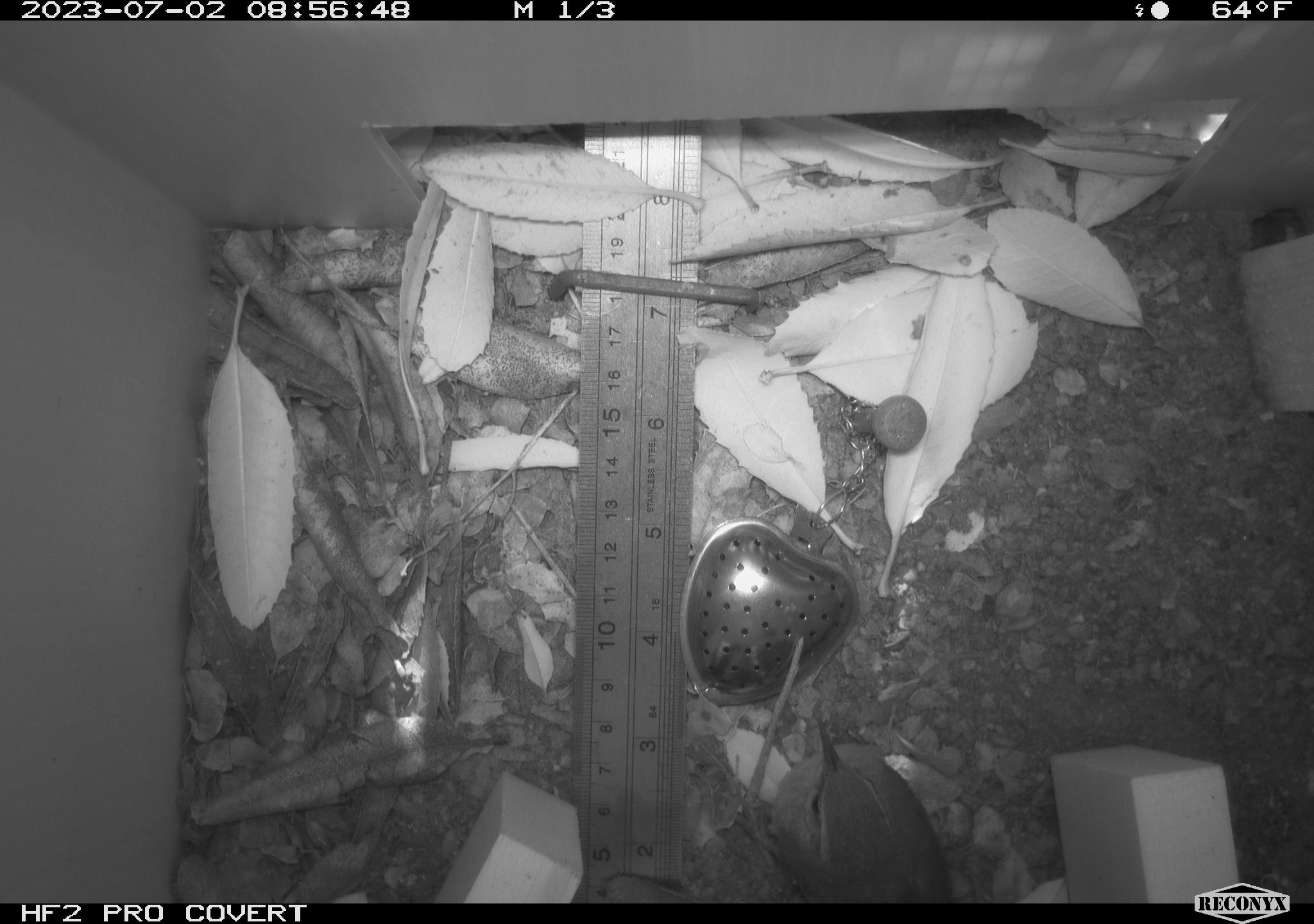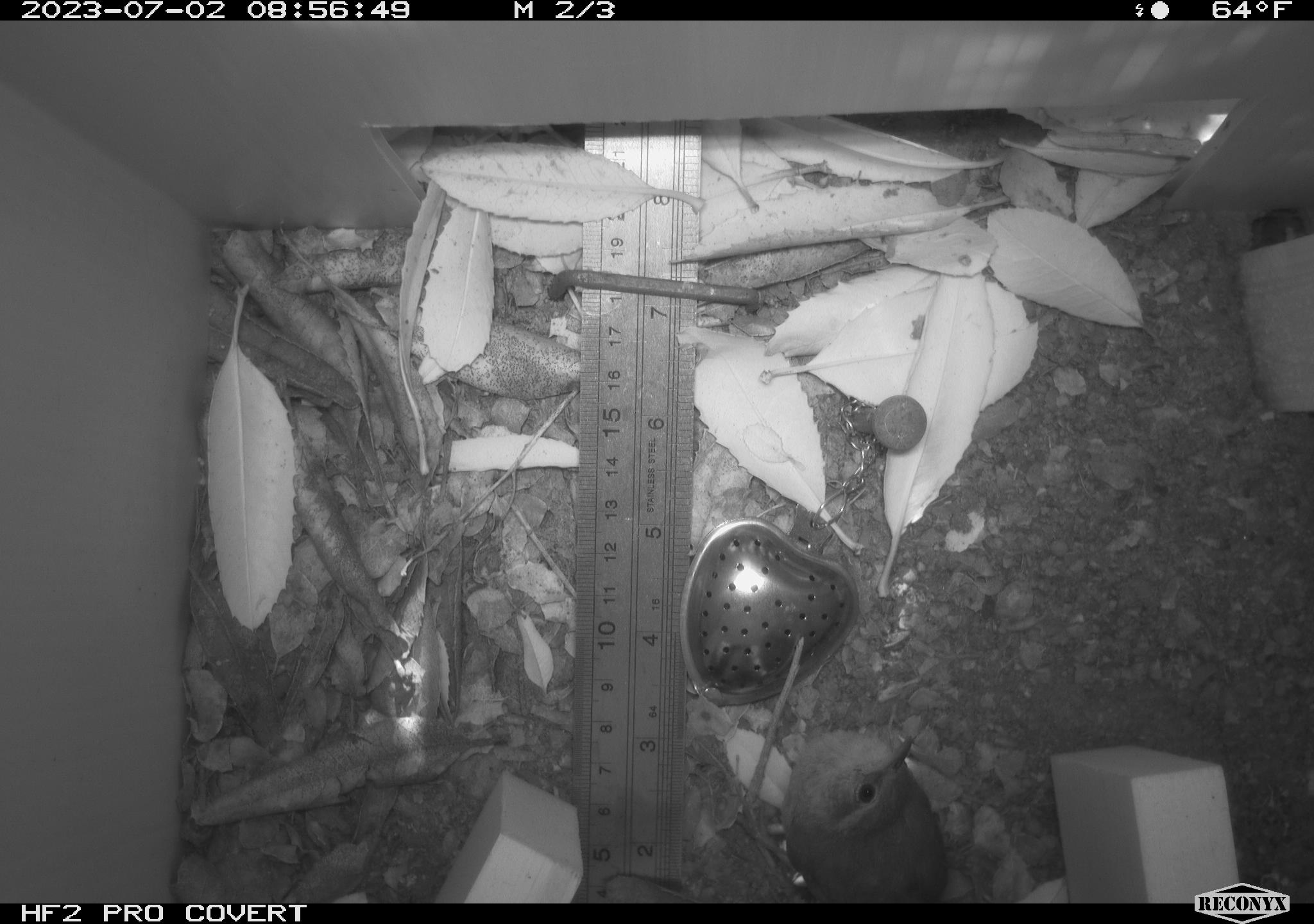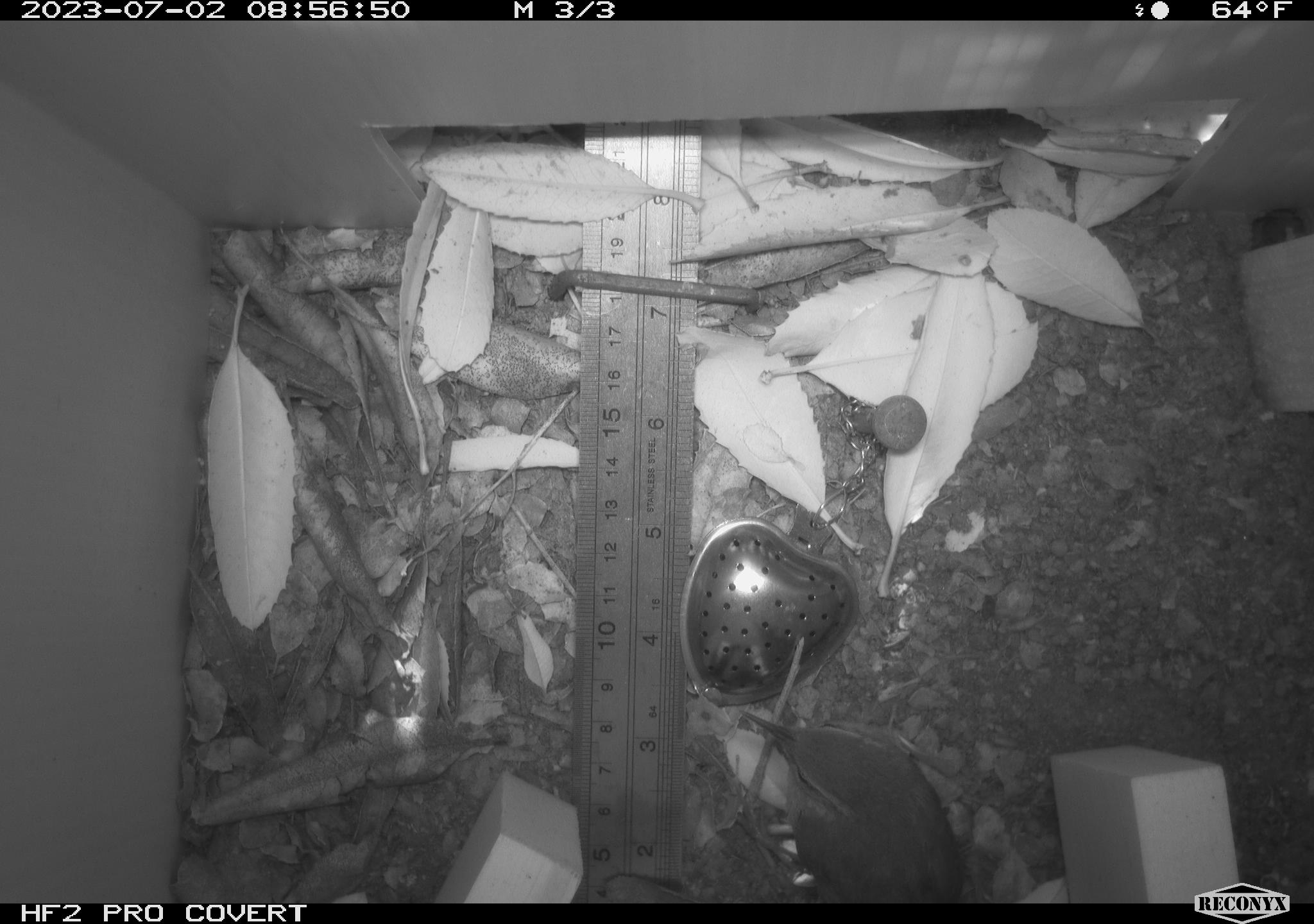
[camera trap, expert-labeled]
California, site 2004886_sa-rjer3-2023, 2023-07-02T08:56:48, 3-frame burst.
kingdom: Animalia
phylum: Chordata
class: Aves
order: Passeriformes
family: Troglodytidae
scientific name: Troglodytidae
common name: wren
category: troglodytidae family